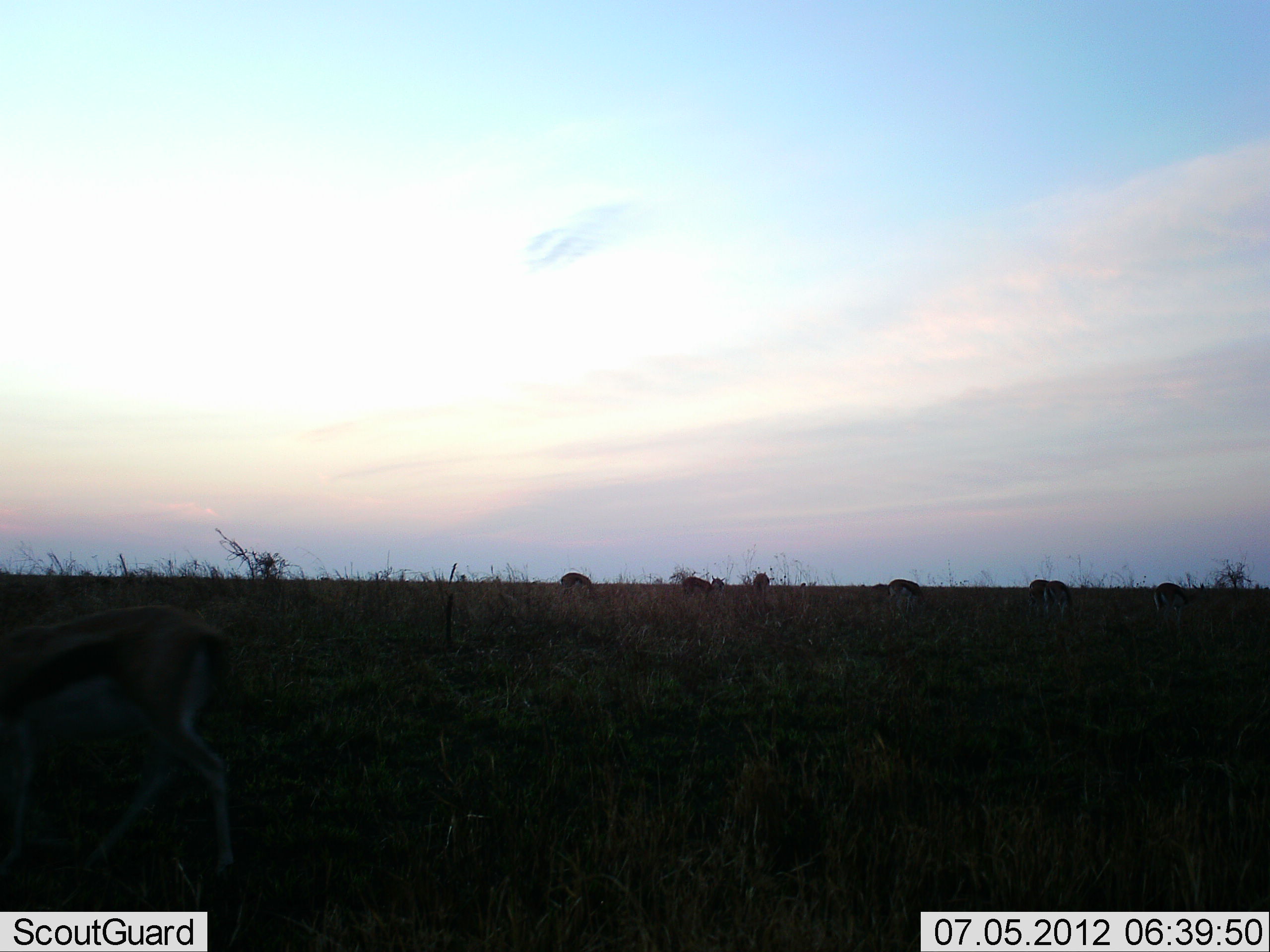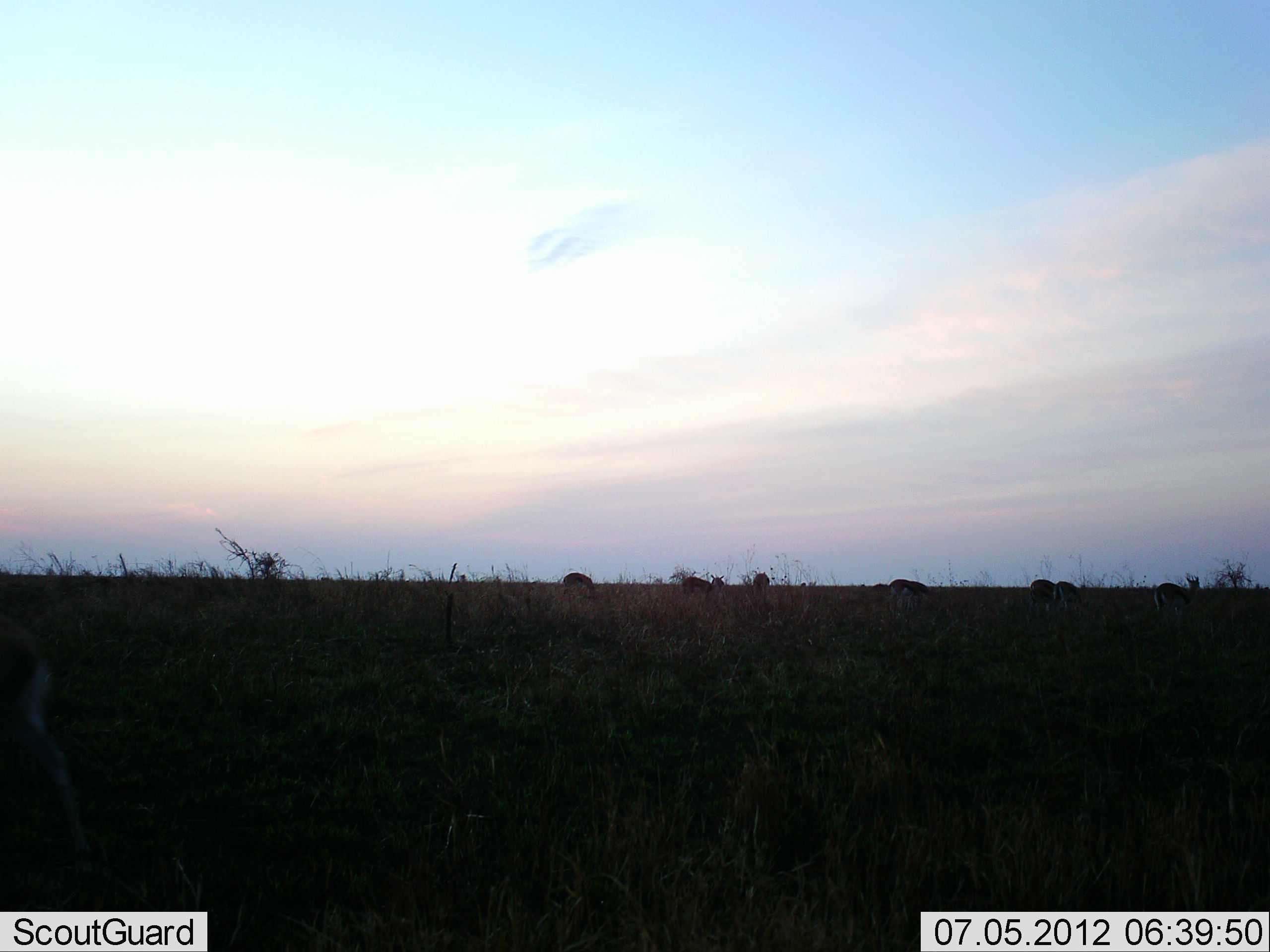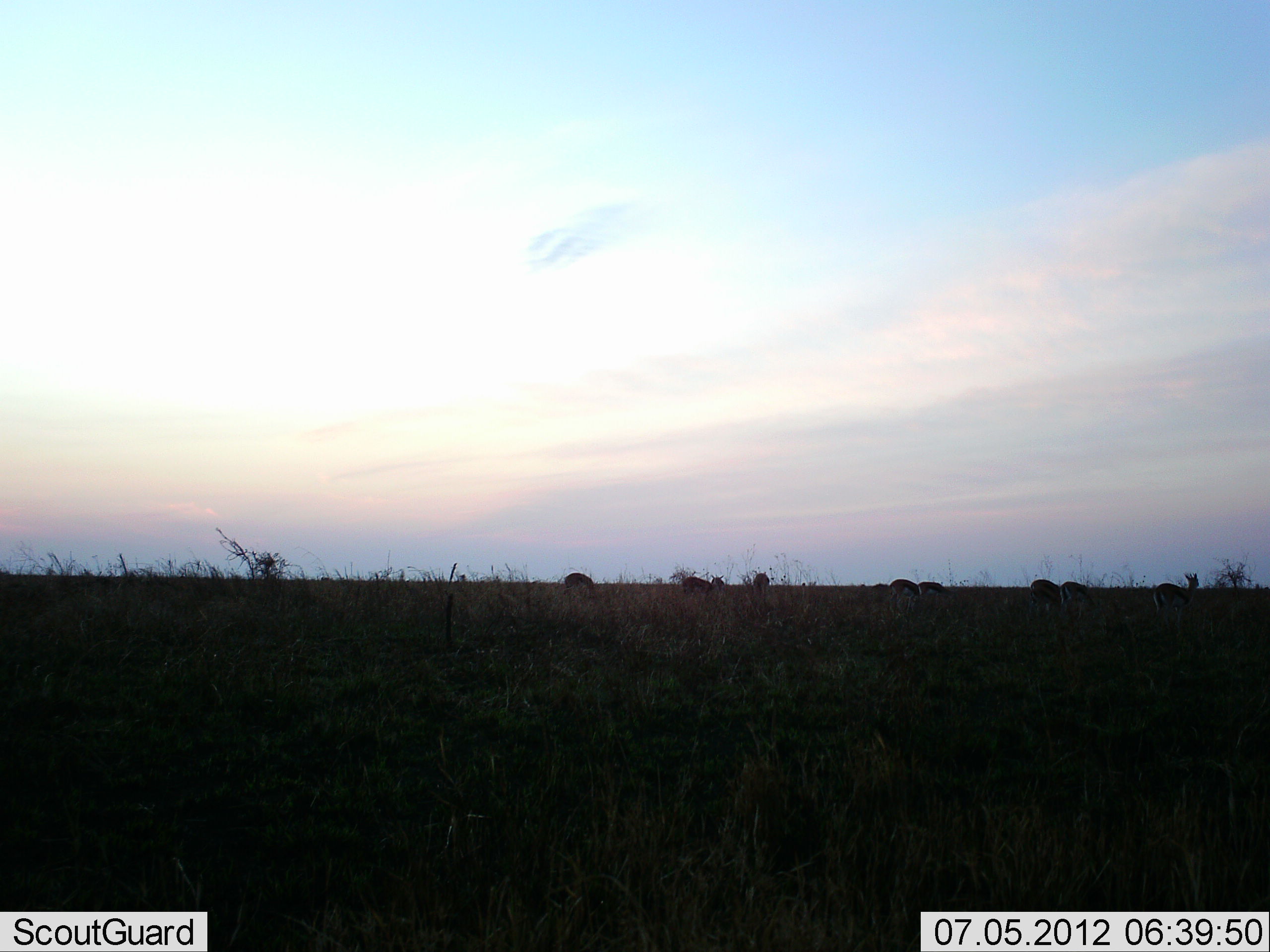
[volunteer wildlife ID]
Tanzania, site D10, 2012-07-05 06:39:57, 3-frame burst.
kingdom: Animalia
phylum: Chordata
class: Mammalia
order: Artiodactyla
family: Bovidae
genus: Eudorcas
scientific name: Eudorcas thomsonii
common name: thomson's gazelle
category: gazellethomsons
Gazellethomsons (thomson's gazelle) (Eudorcas thomsonii), count 8. Behavior (volunteer vote fractions): standing 70%, resting 0%, moving 60%, interacting 0%. Young present (vote fraction): 0%. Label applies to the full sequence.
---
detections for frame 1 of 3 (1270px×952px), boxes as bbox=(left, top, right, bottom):
animal: bbox=(0, 610, 261, 912); bbox=(1150, 579, 1211, 633); bbox=(1042, 580, 1076, 626); bbox=(888, 579, 927, 616); bbox=(680, 576, 728, 604); bbox=(1022, 578, 1050, 620); bbox=(554, 570, 595, 598); bbox=(749, 570, 774, 603)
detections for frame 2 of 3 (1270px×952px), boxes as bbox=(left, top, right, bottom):
animal: bbox=(0, 593, 98, 898); bbox=(1148, 576, 1204, 625); bbox=(886, 578, 930, 614); bbox=(678, 573, 728, 604); bbox=(1025, 578, 1059, 621); bbox=(893, 581, 937, 614); bbox=(1054, 578, 1090, 617); bbox=(560, 572, 599, 596); bbox=(747, 572, 774, 599)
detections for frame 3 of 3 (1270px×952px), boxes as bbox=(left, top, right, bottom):
animal: bbox=(1151, 573, 1199, 635); bbox=(1028, 578, 1070, 619); bbox=(884, 578, 920, 622); bbox=(678, 573, 728, 600); bbox=(1062, 580, 1096, 618); bbox=(744, 572, 774, 603); bbox=(564, 572, 597, 599); bbox=(916, 580, 953, 604)